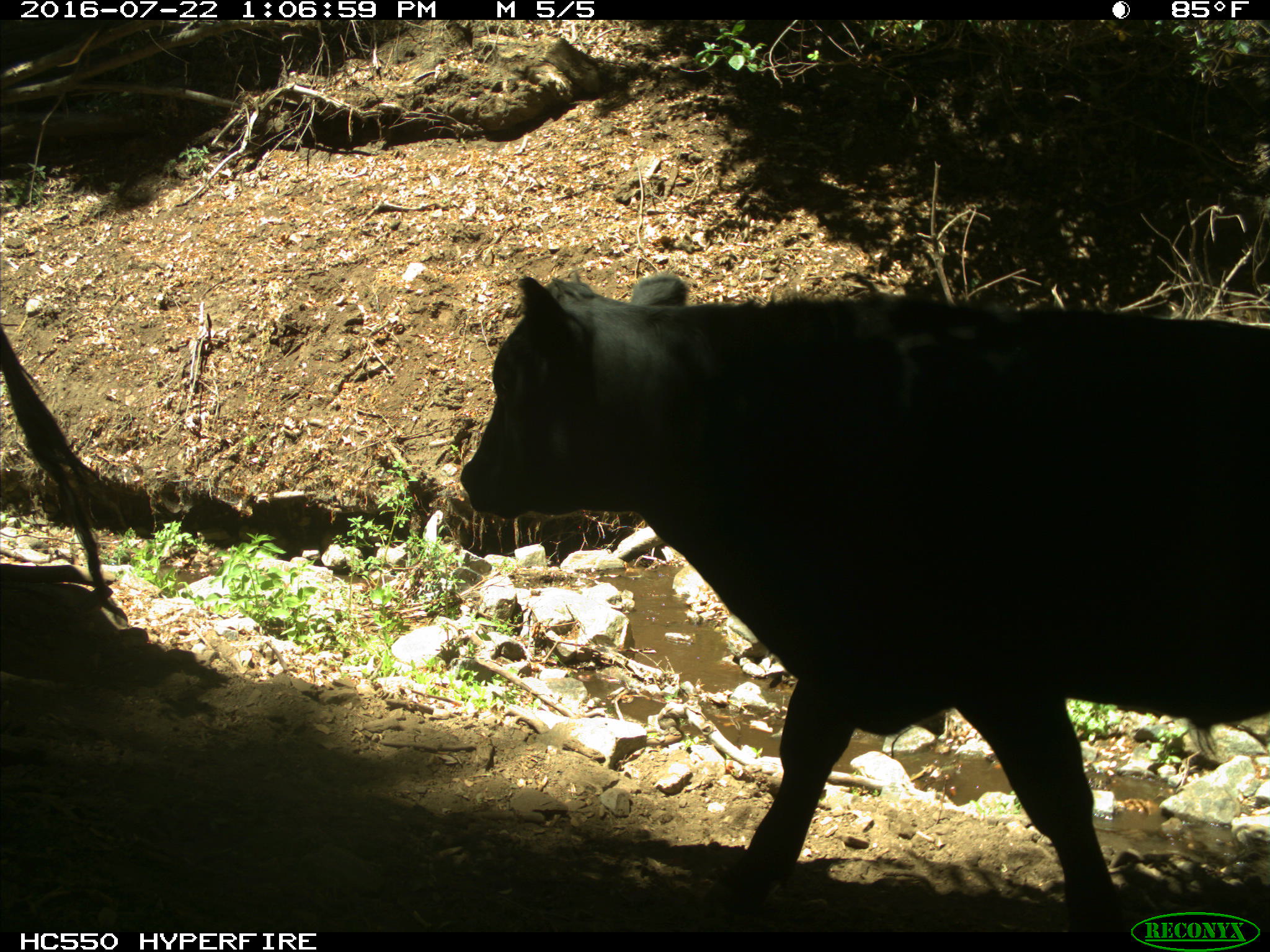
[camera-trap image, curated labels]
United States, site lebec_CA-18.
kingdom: Animalia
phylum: Chordata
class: Mammalia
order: Artiodactyla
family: Bovidae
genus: Bos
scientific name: Bos taurus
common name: domestic cow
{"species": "Bos taurus (domestic cow)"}